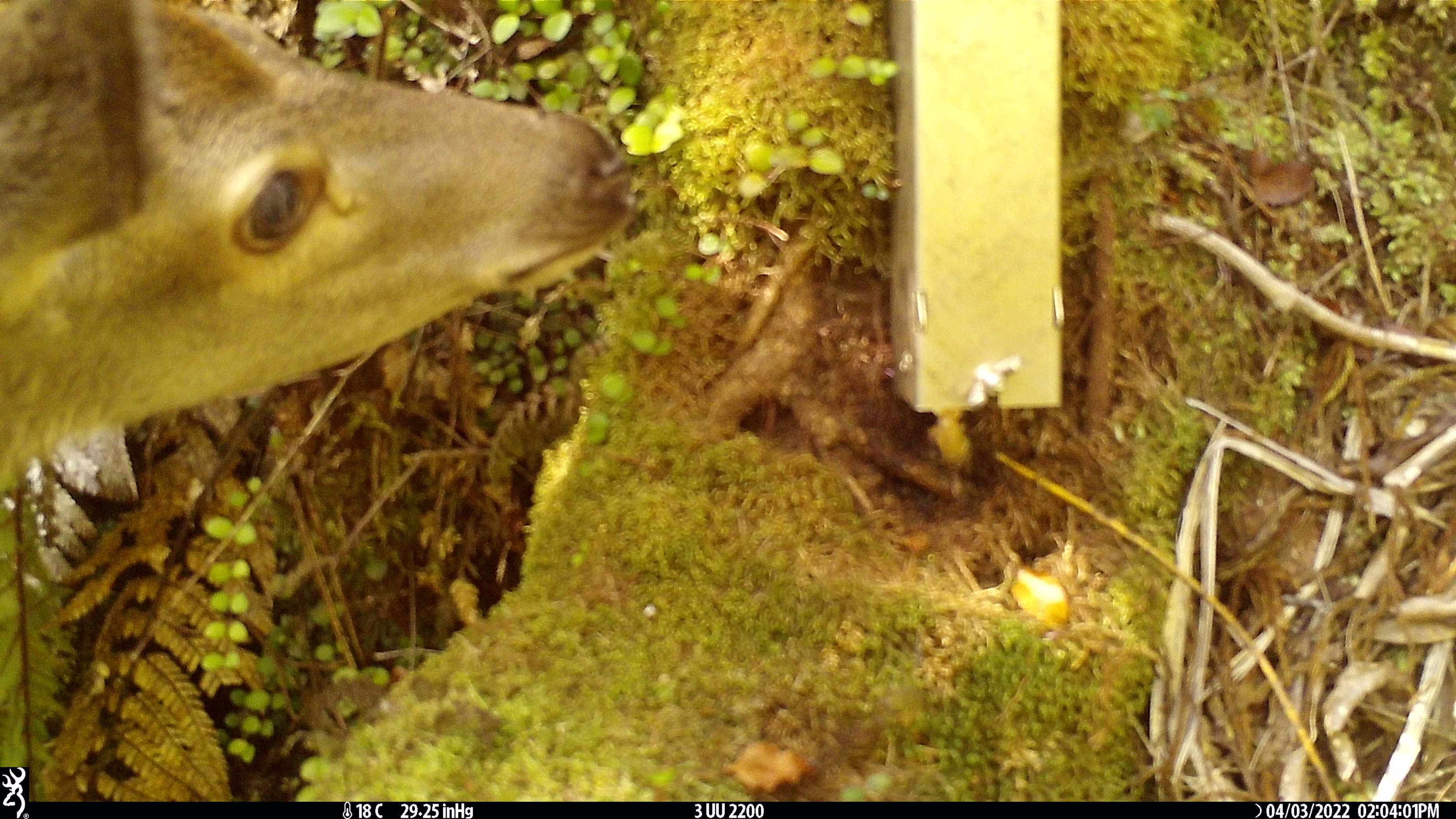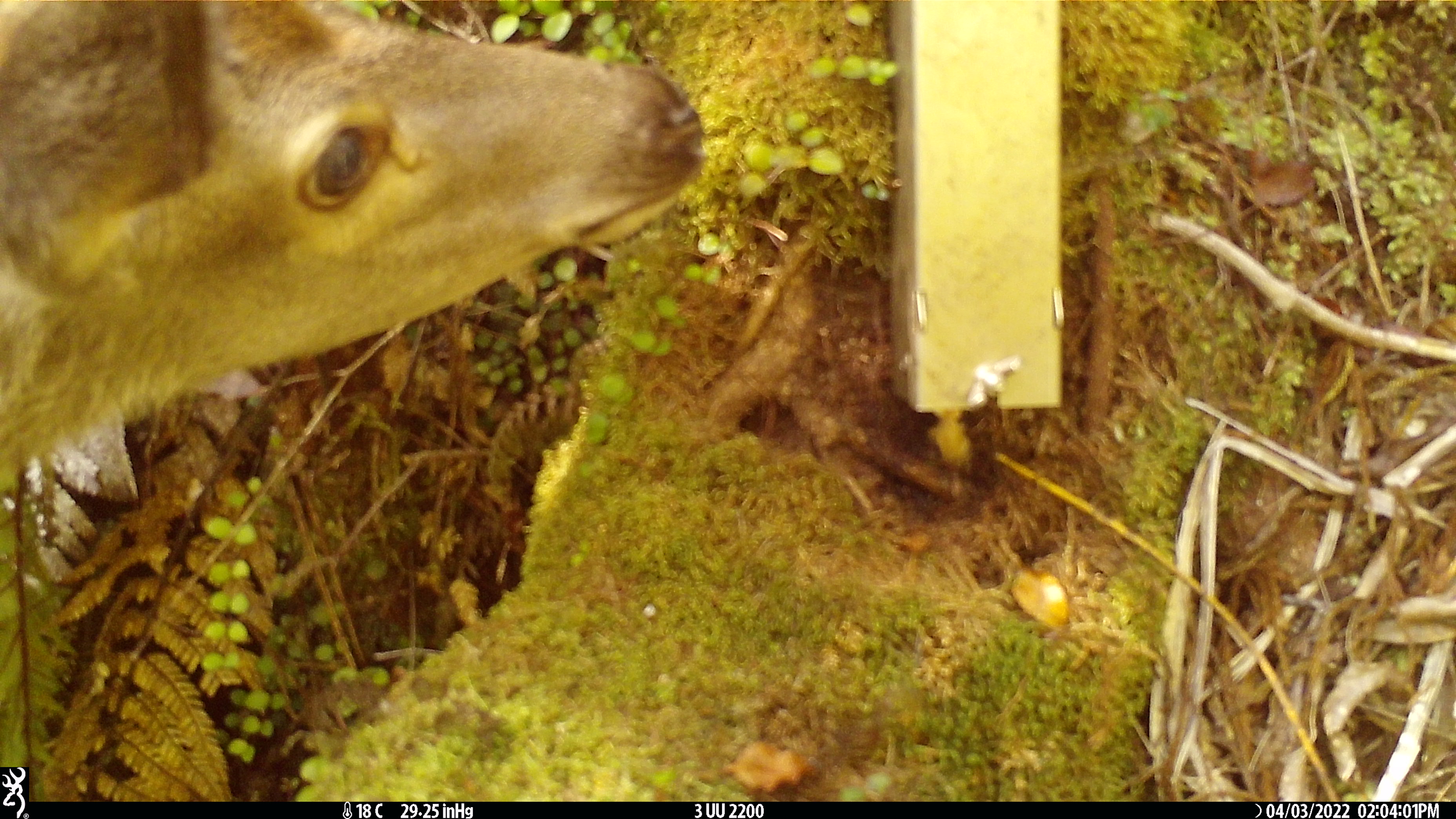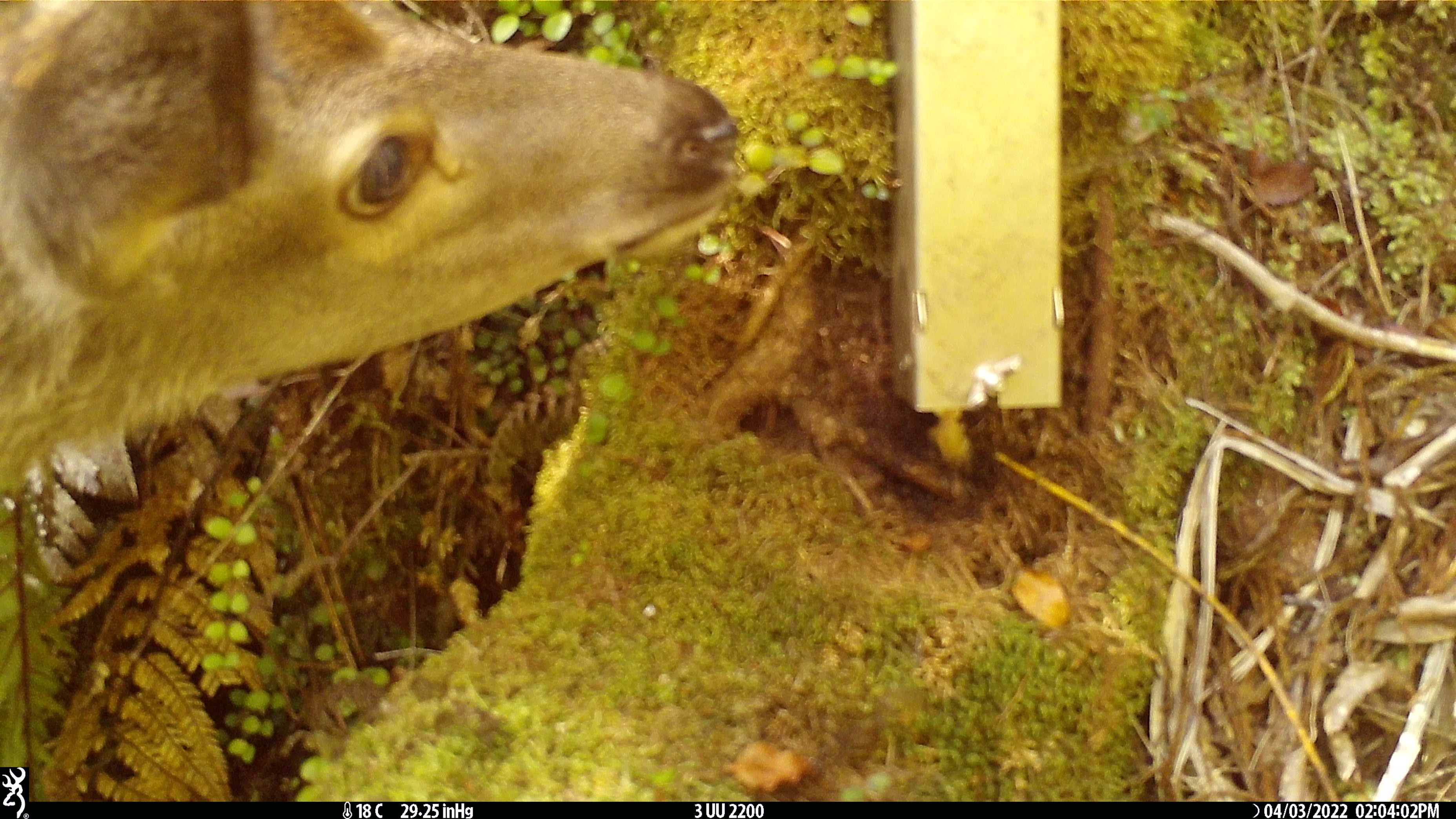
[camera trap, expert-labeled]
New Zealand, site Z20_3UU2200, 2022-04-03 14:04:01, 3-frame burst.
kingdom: Animalia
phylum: Chordata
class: Mammalia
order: Artiodactyla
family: Cervidae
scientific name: Cervidae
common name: deer